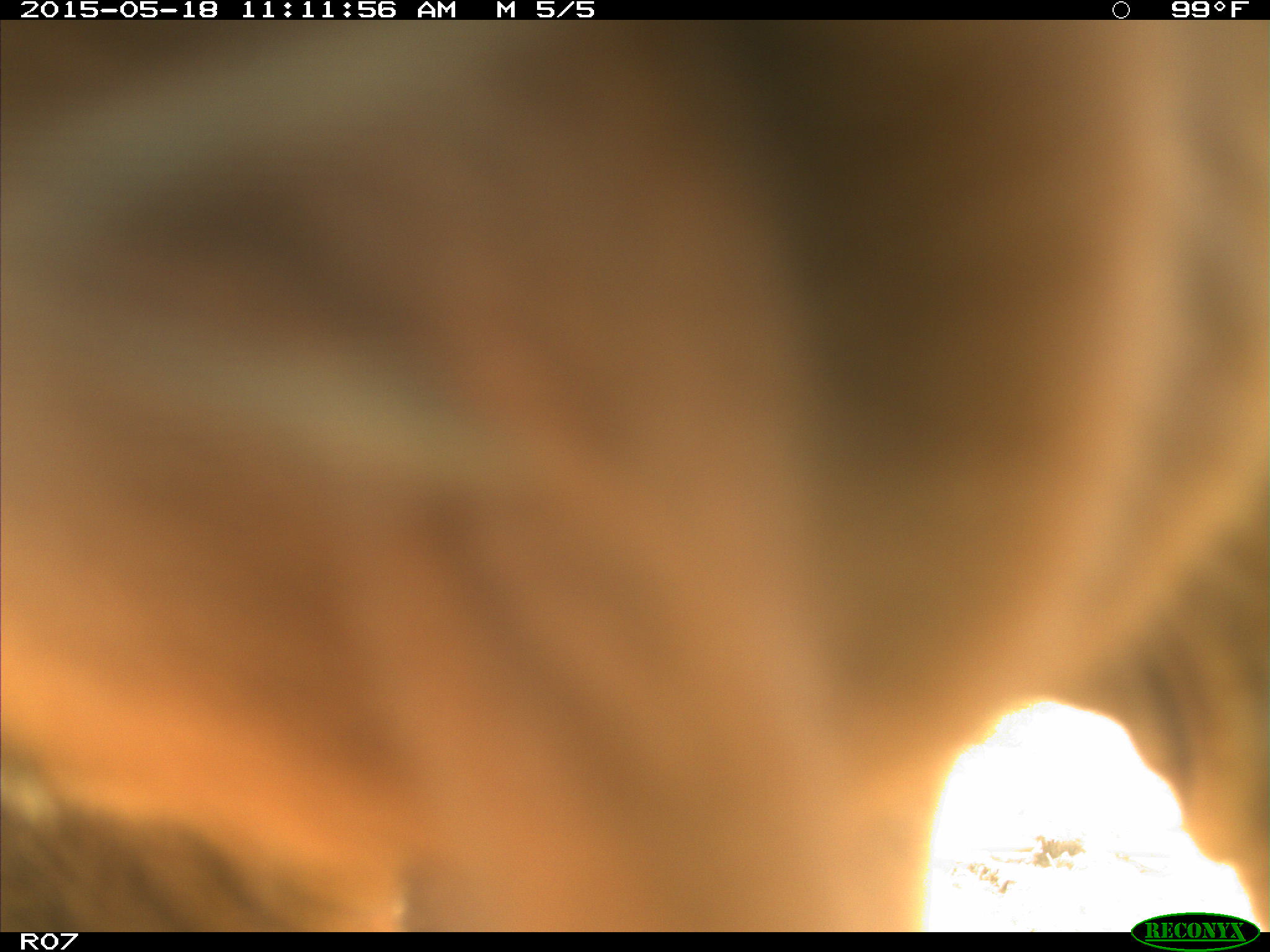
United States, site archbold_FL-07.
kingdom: Animalia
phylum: Chordata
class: Mammalia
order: Artiodactyla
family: Bovidae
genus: Bos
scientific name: Bos taurus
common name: domestic cow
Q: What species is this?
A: Bos taurus (domestic cow).